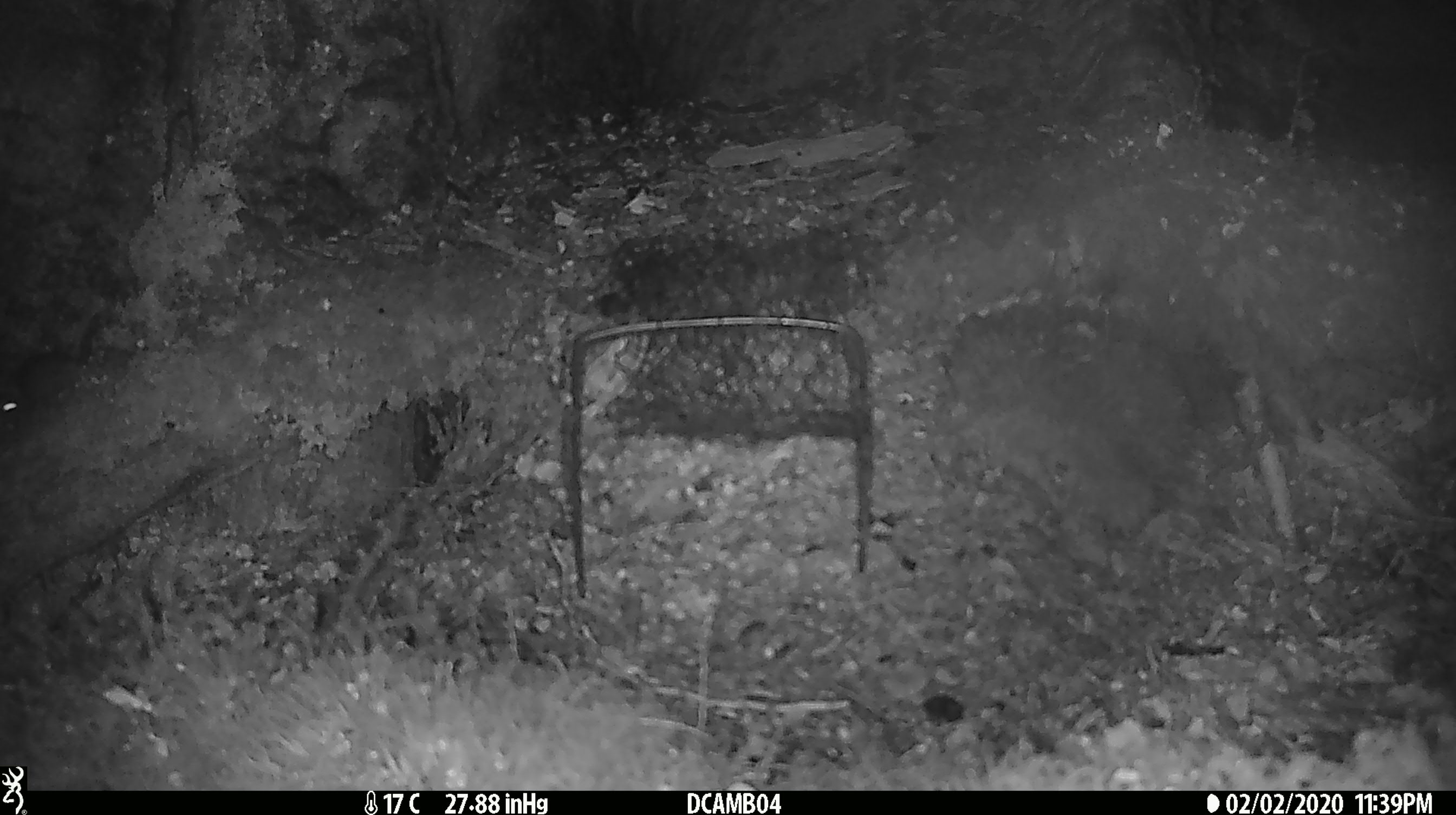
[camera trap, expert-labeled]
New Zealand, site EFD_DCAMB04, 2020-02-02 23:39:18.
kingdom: Animalia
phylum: Chordata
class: Mammalia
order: Rodentia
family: Muridae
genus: Mus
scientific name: Mus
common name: mouse